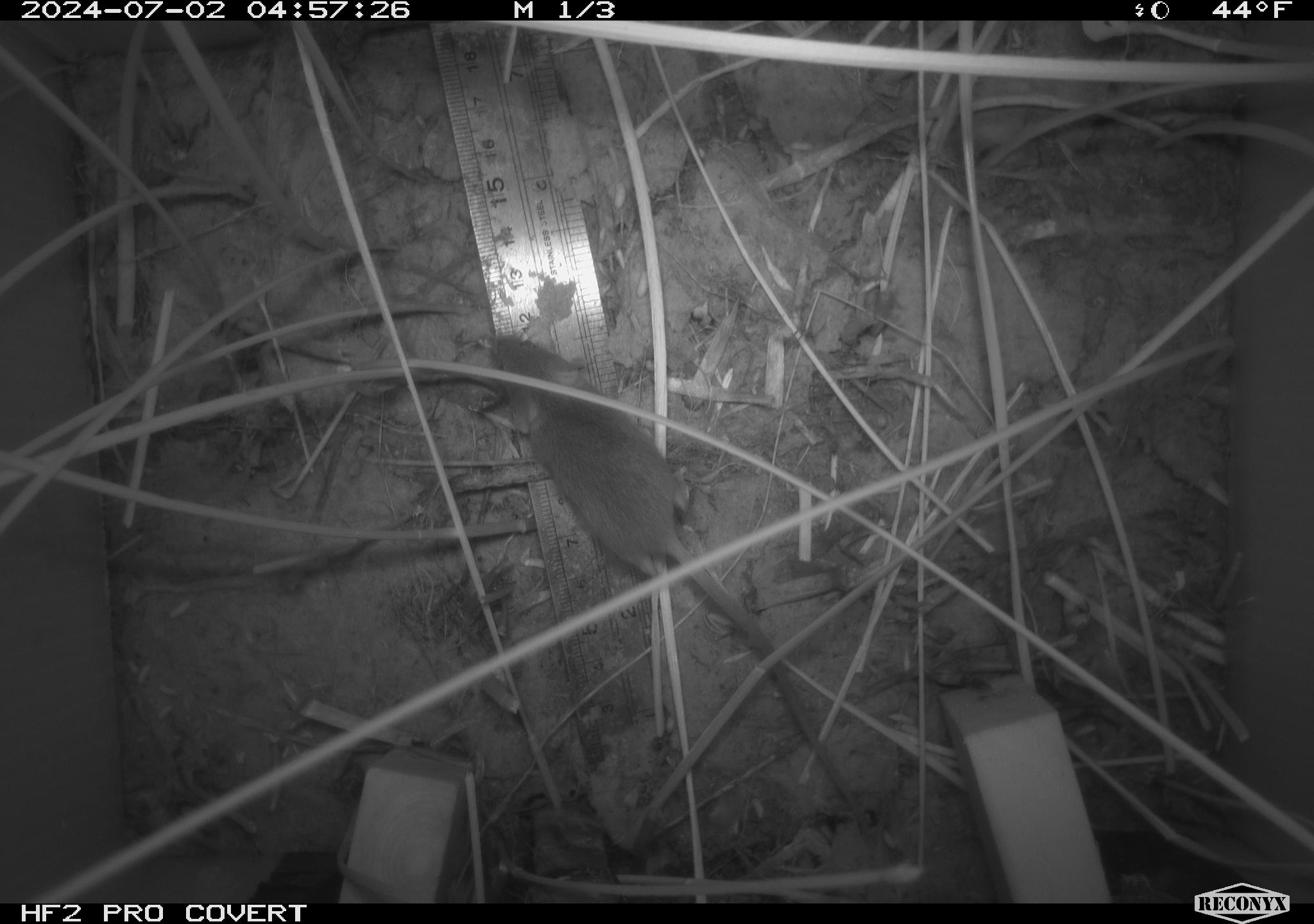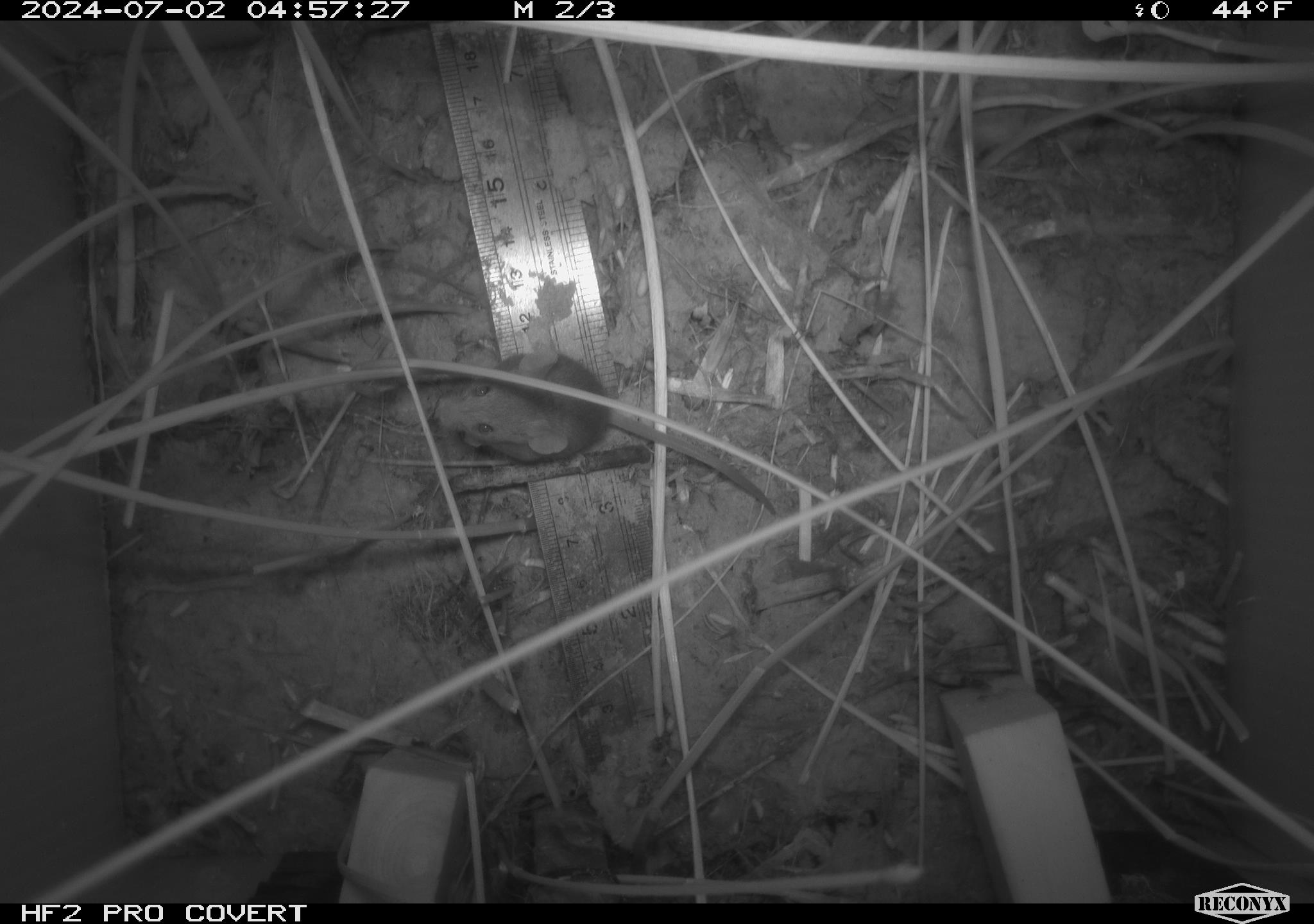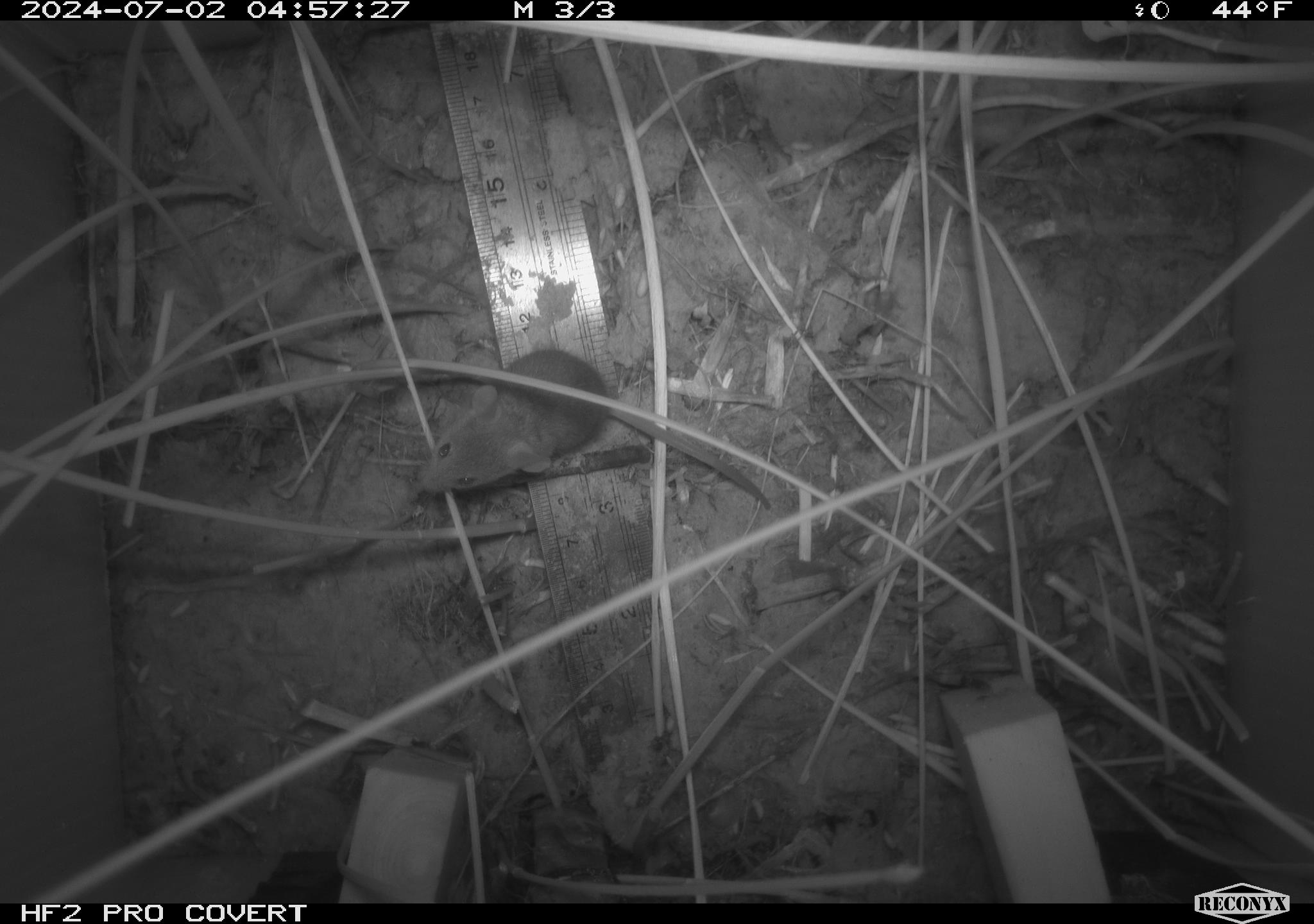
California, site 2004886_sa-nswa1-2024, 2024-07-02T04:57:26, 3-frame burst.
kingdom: Animalia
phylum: Chordata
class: Mammalia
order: Rodentia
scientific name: Rodentia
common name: rodent